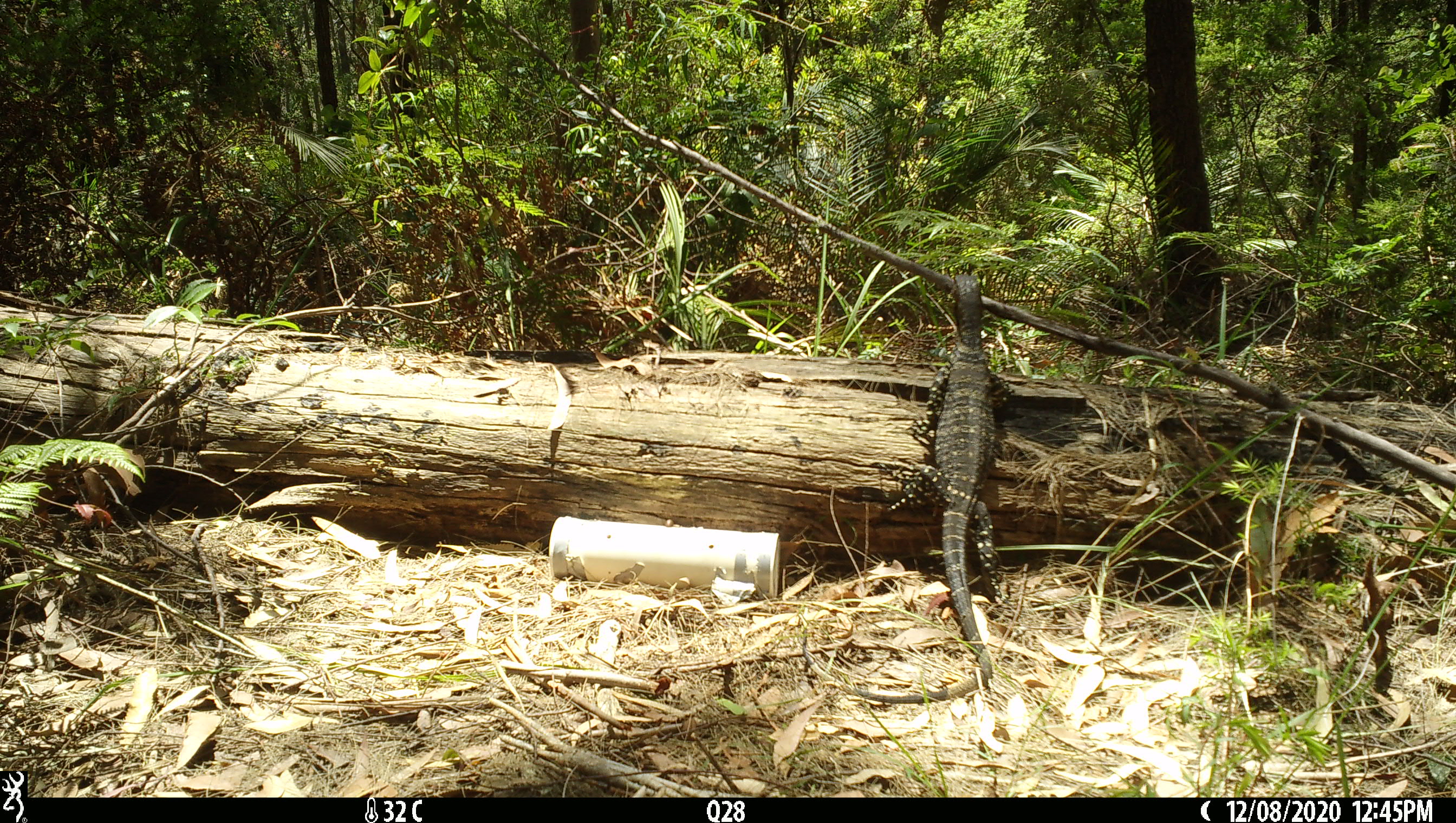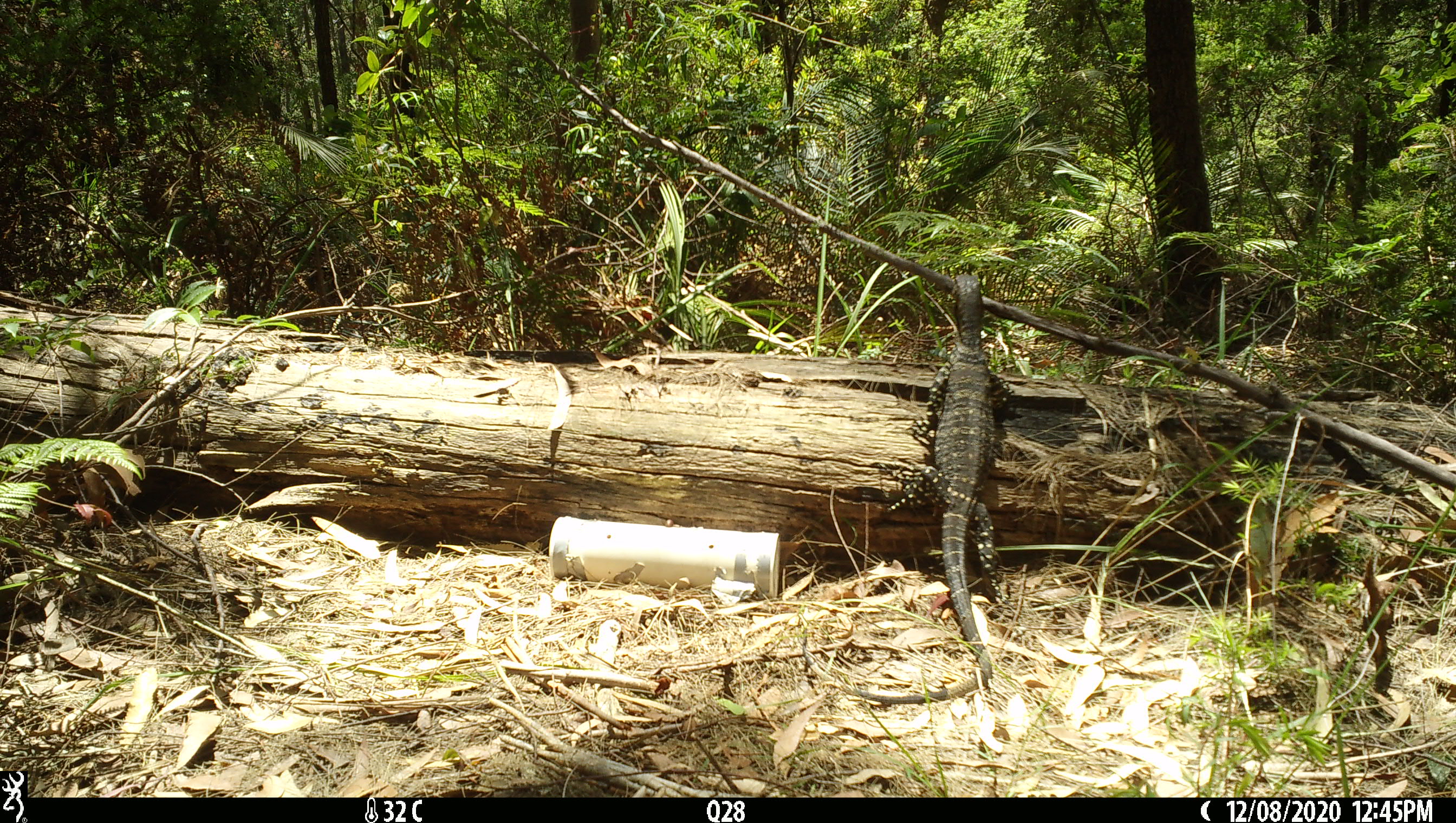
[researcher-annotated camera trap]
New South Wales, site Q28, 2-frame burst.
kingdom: Animalia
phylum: Chordata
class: Reptilia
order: Squamata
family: Varanidae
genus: Varanus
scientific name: Varanus varius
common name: lace monitor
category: goanna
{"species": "goanna (lace monitor) (Varanus varius)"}